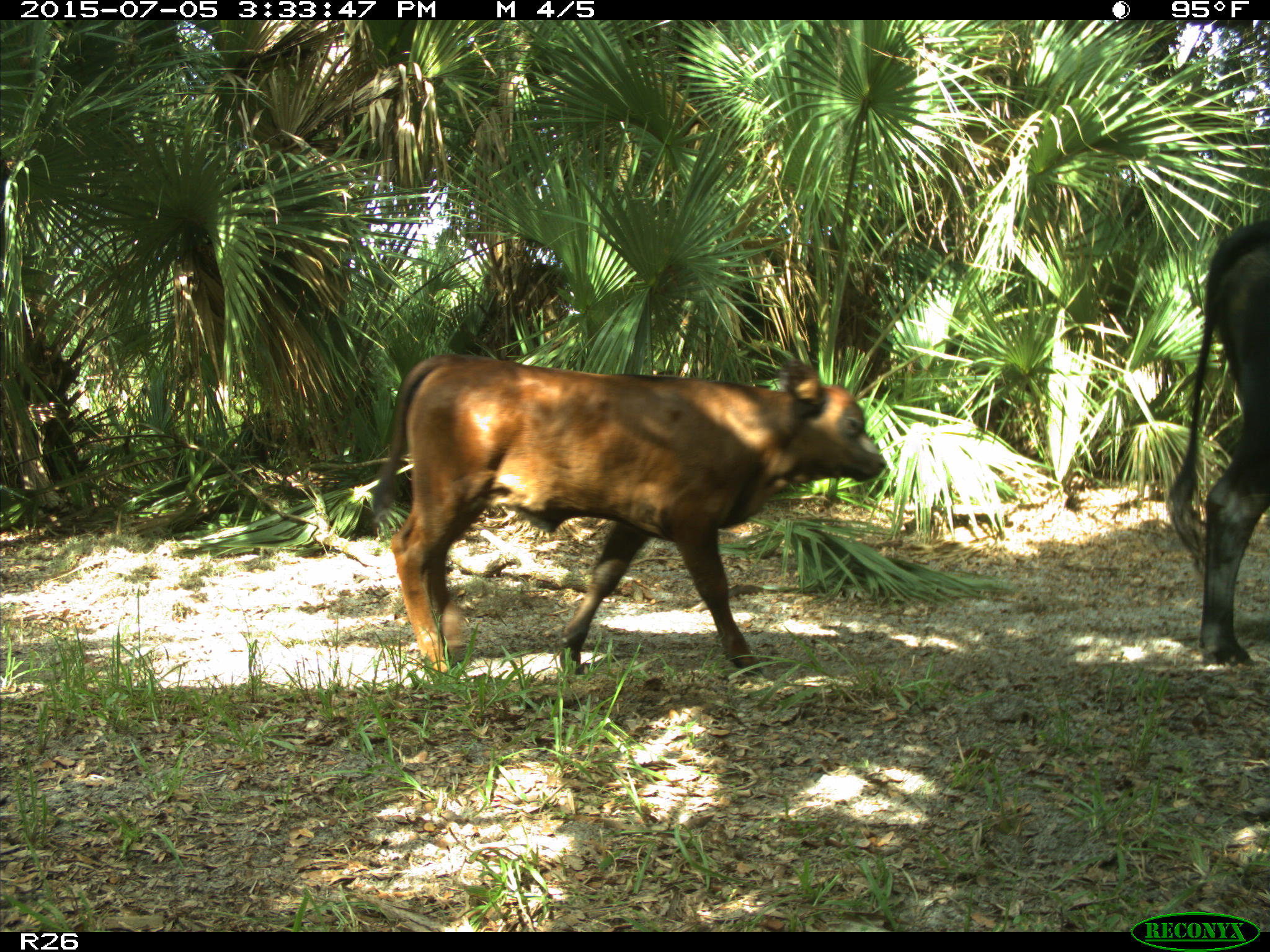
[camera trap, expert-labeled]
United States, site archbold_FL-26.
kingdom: Animalia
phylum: Chordata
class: Mammalia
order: Artiodactyla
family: Bovidae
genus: Bos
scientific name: Bos taurus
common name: domestic cow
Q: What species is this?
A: Bos taurus (domestic cow).